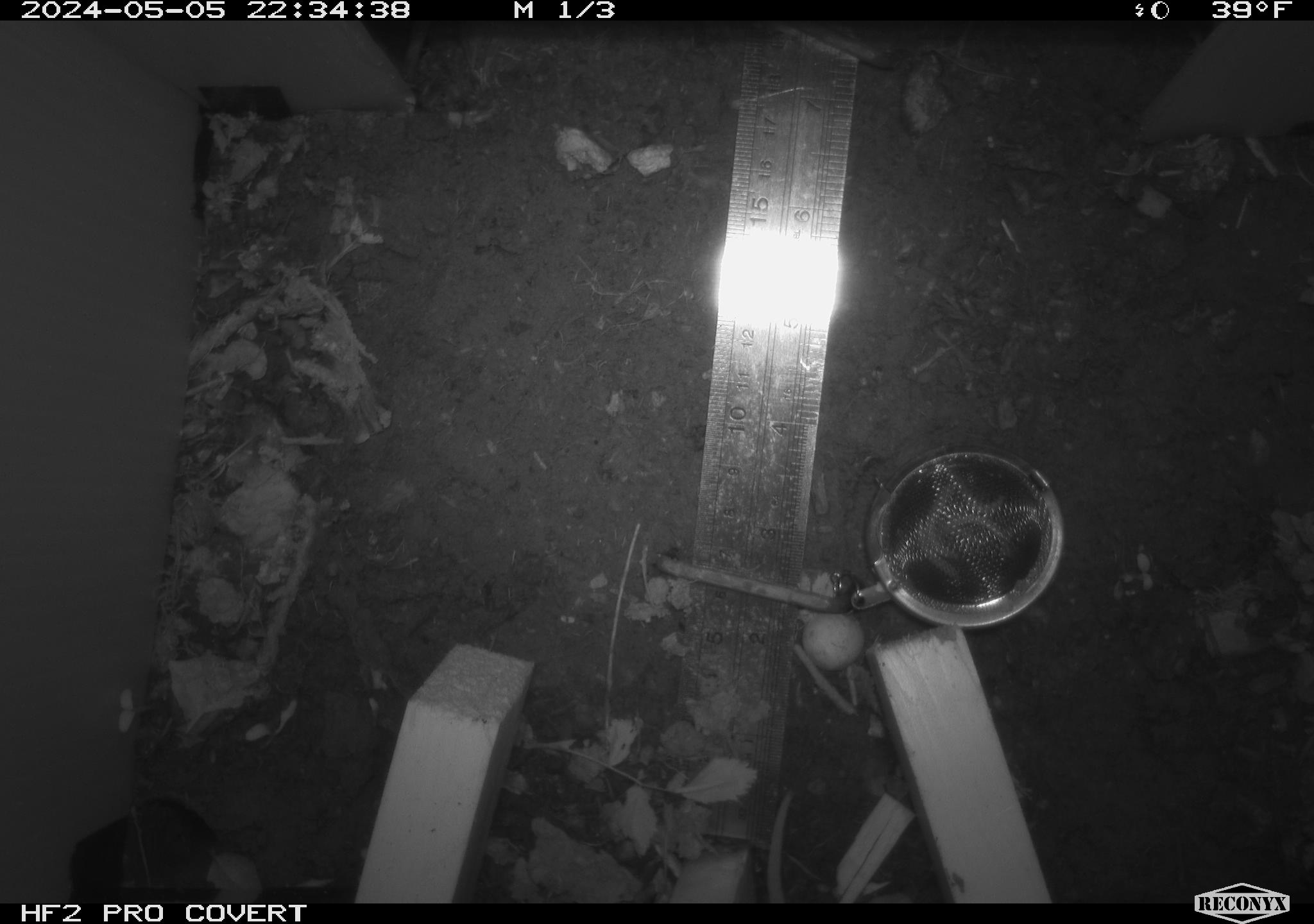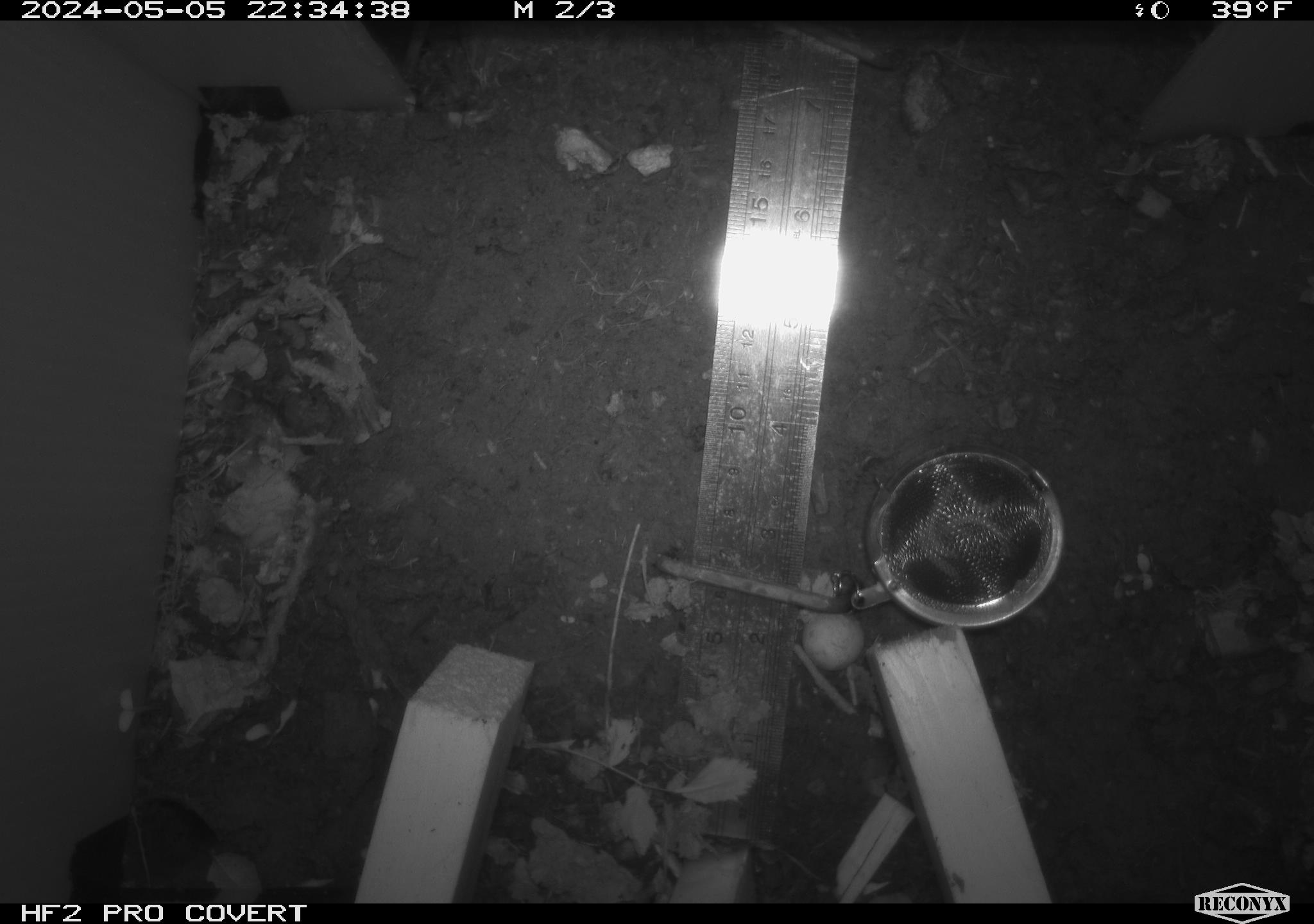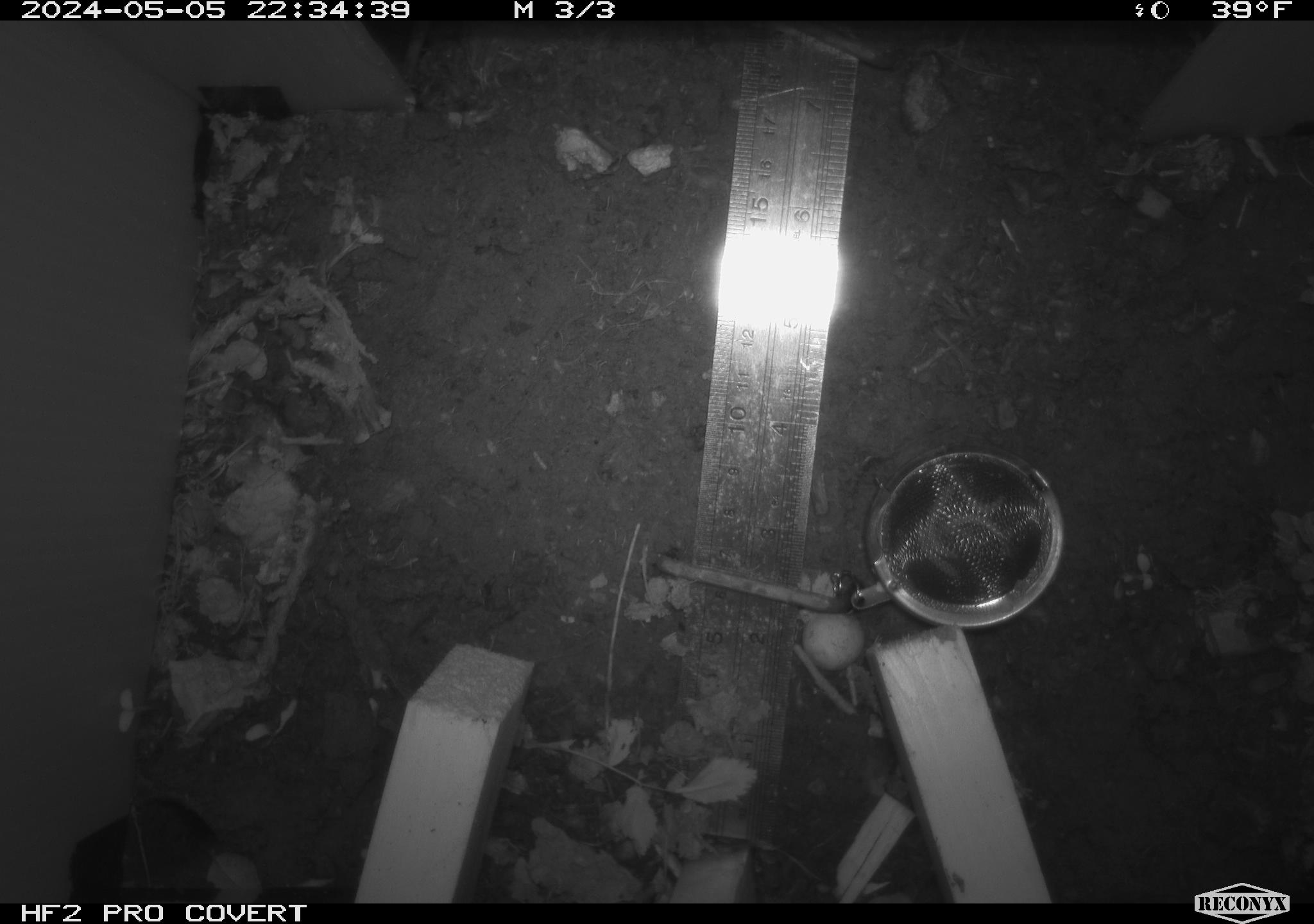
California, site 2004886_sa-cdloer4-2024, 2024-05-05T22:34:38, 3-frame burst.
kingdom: Animalia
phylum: Chordata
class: Mammalia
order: Rodentia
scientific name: Rodentia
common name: mouse species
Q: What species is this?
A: Mouse species (Rodentia).